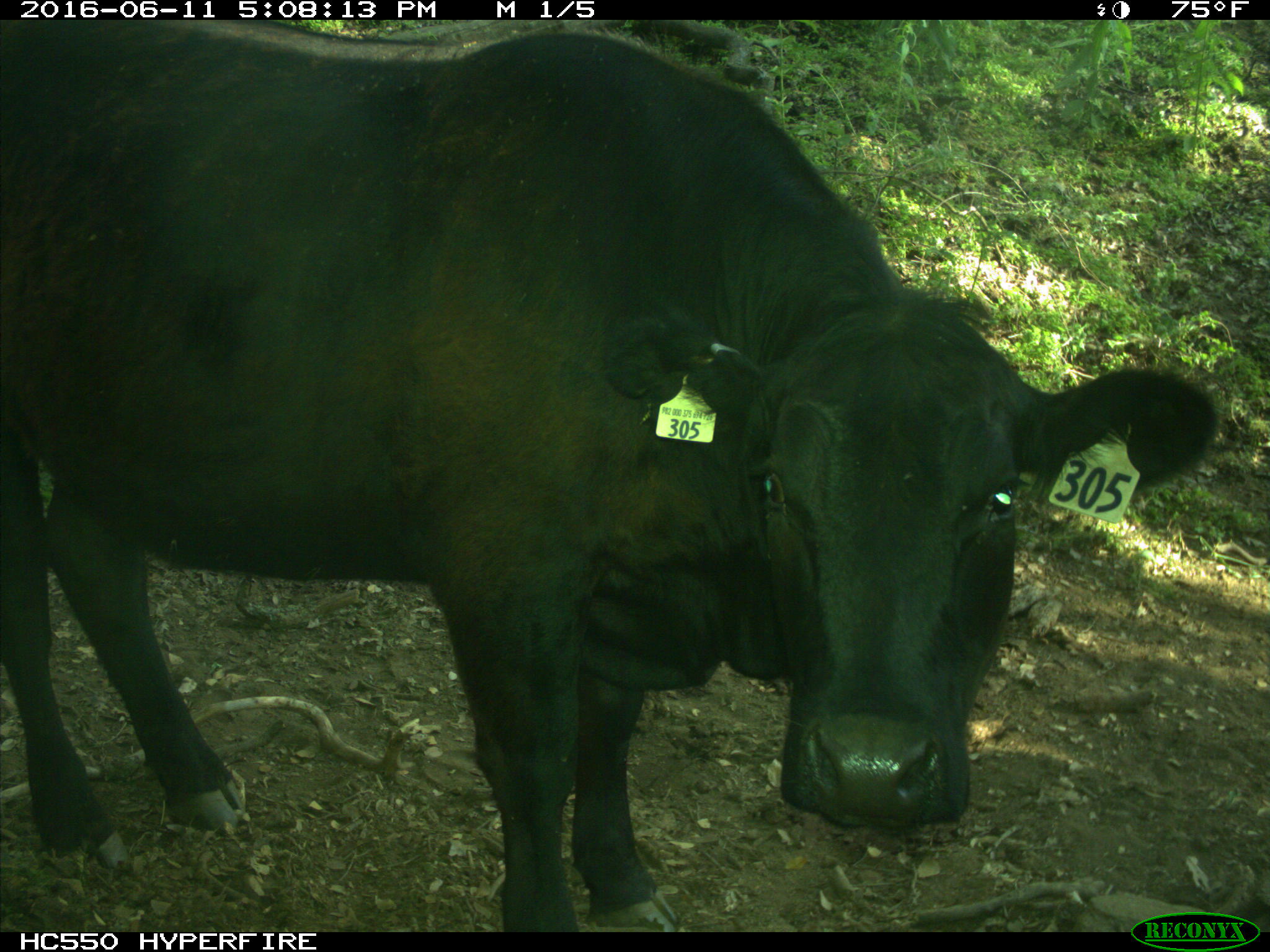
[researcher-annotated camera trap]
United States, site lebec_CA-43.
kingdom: Animalia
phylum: Chordata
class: Mammalia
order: Artiodactyla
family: Bovidae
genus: Bos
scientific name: Bos taurus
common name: domestic cow